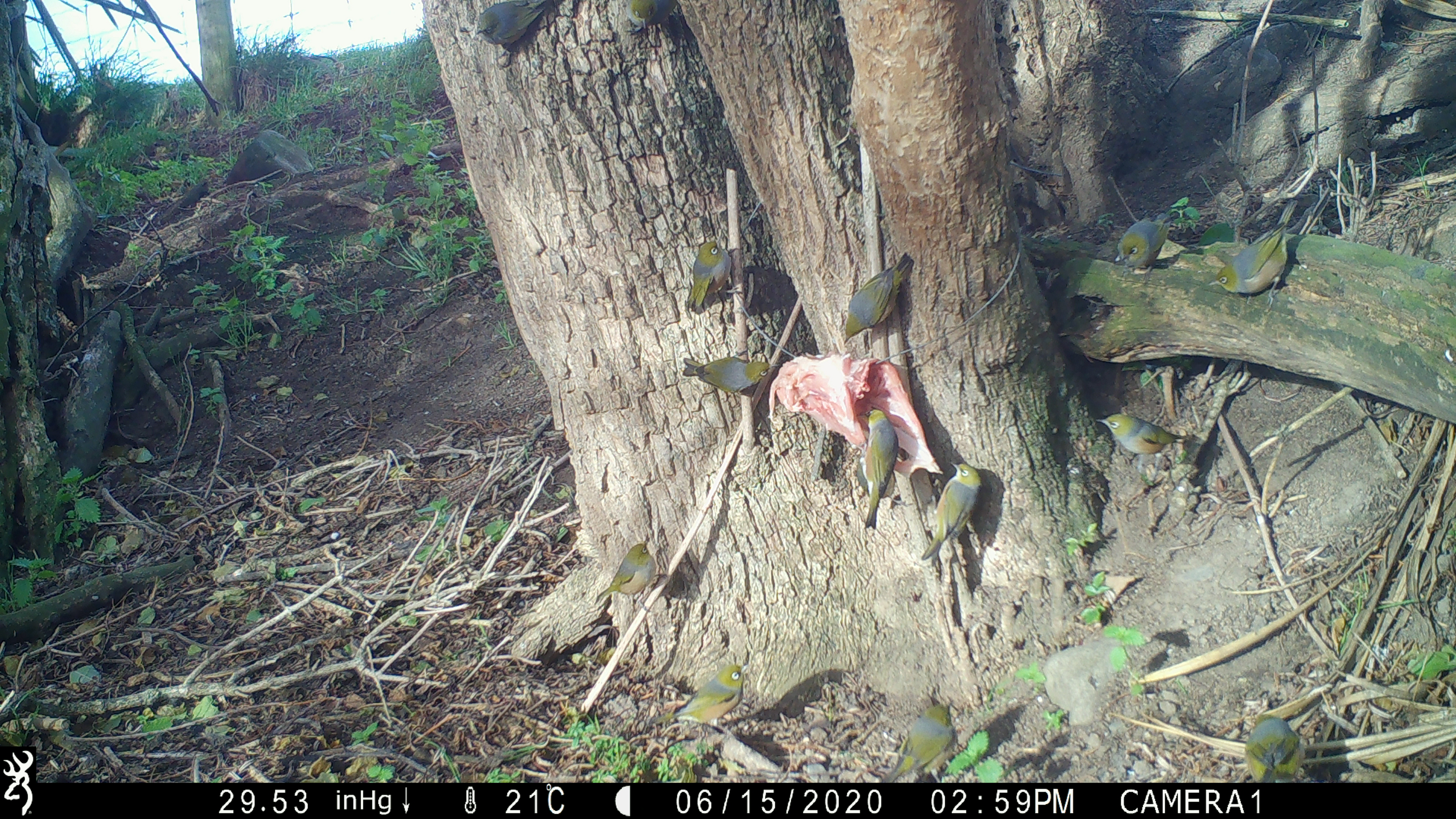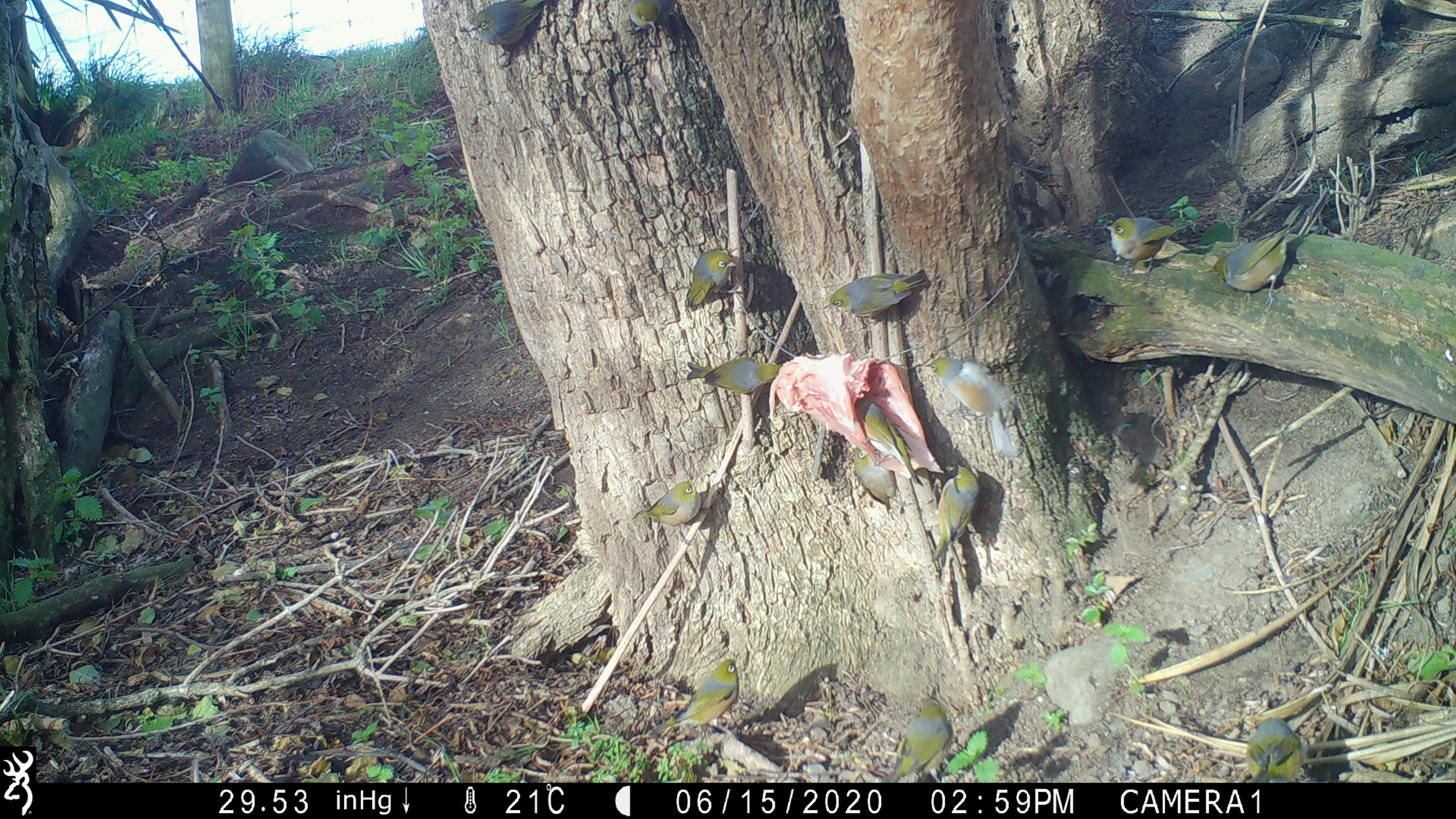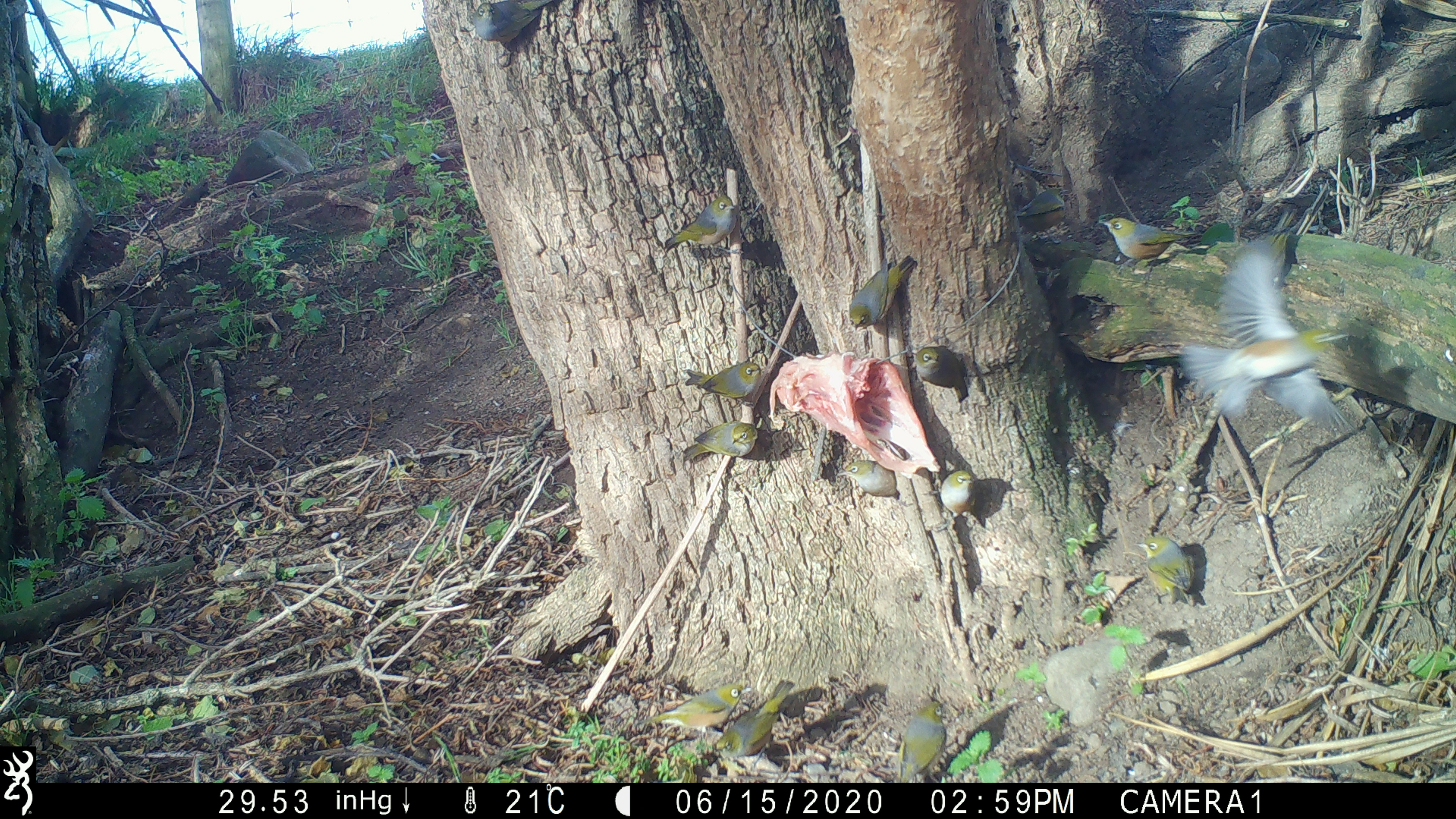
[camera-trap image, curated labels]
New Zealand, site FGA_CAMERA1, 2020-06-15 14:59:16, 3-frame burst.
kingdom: Animalia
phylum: Chordata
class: Aves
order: Passeriformes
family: Zosteropidae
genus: Zosterops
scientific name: Zosterops lateralis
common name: silvereye